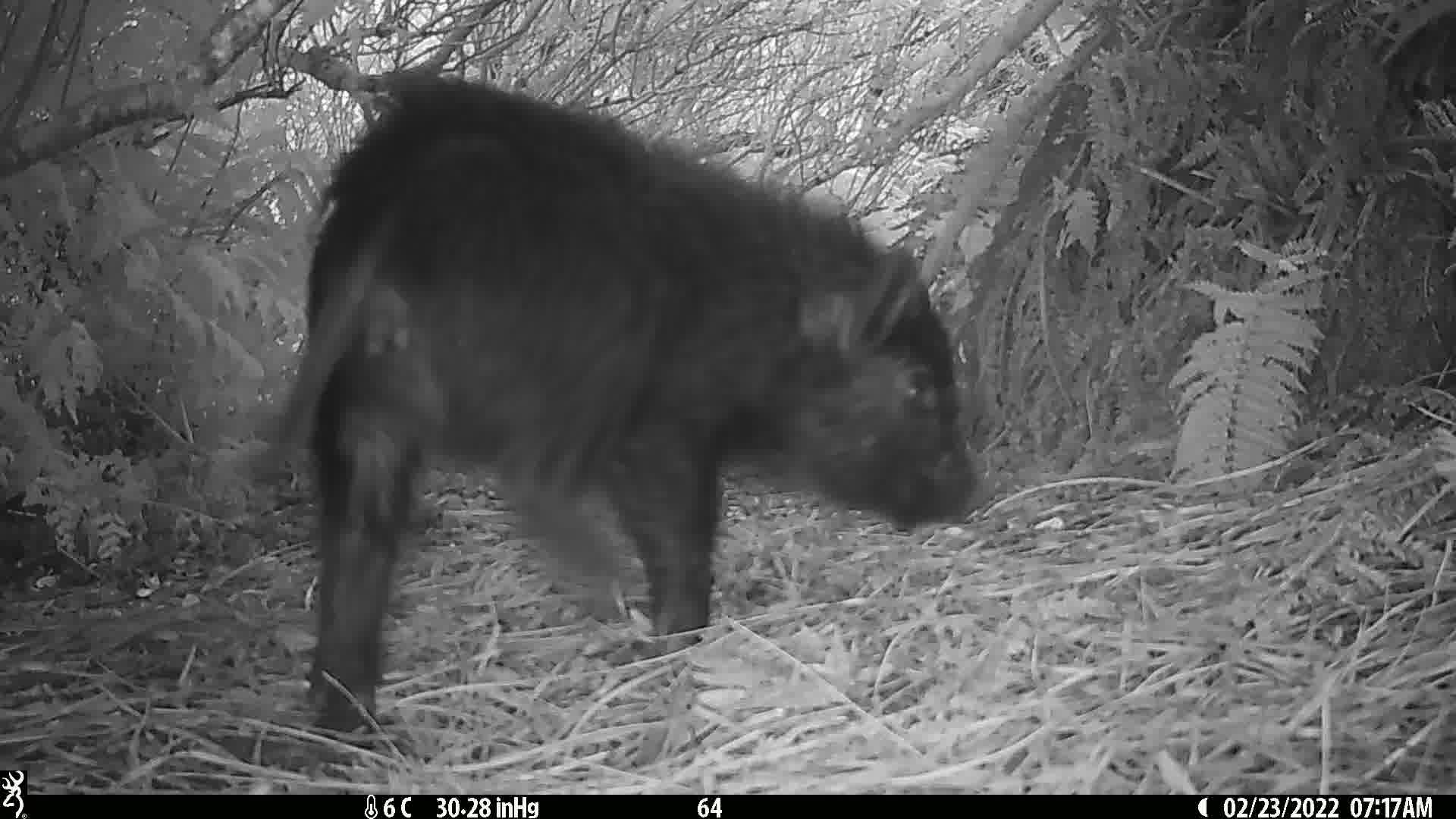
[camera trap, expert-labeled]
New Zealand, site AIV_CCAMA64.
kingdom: Animalia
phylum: Chordata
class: Mammalia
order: Artiodactyla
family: Suidae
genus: Sus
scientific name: Sus scrofa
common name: pig